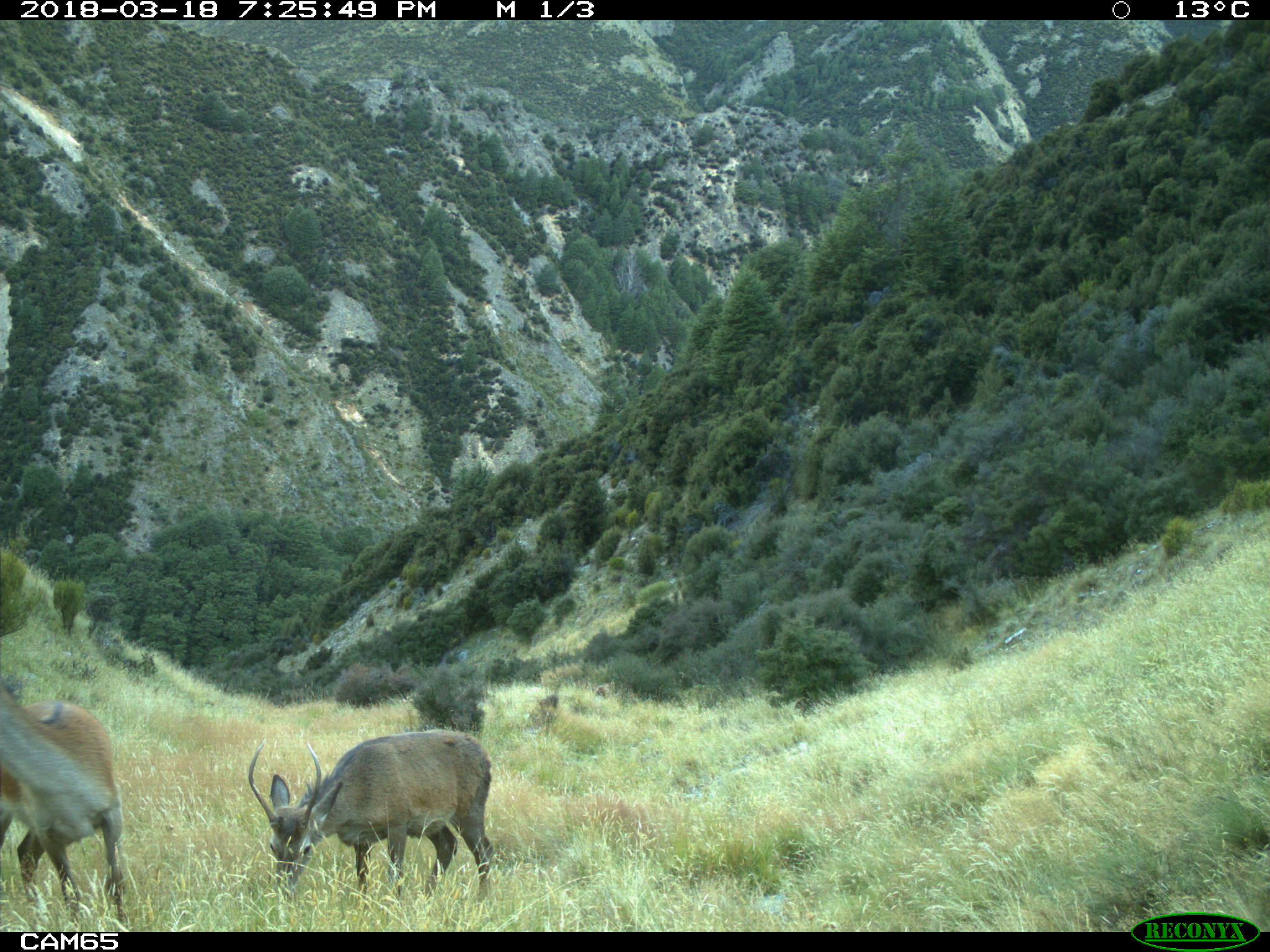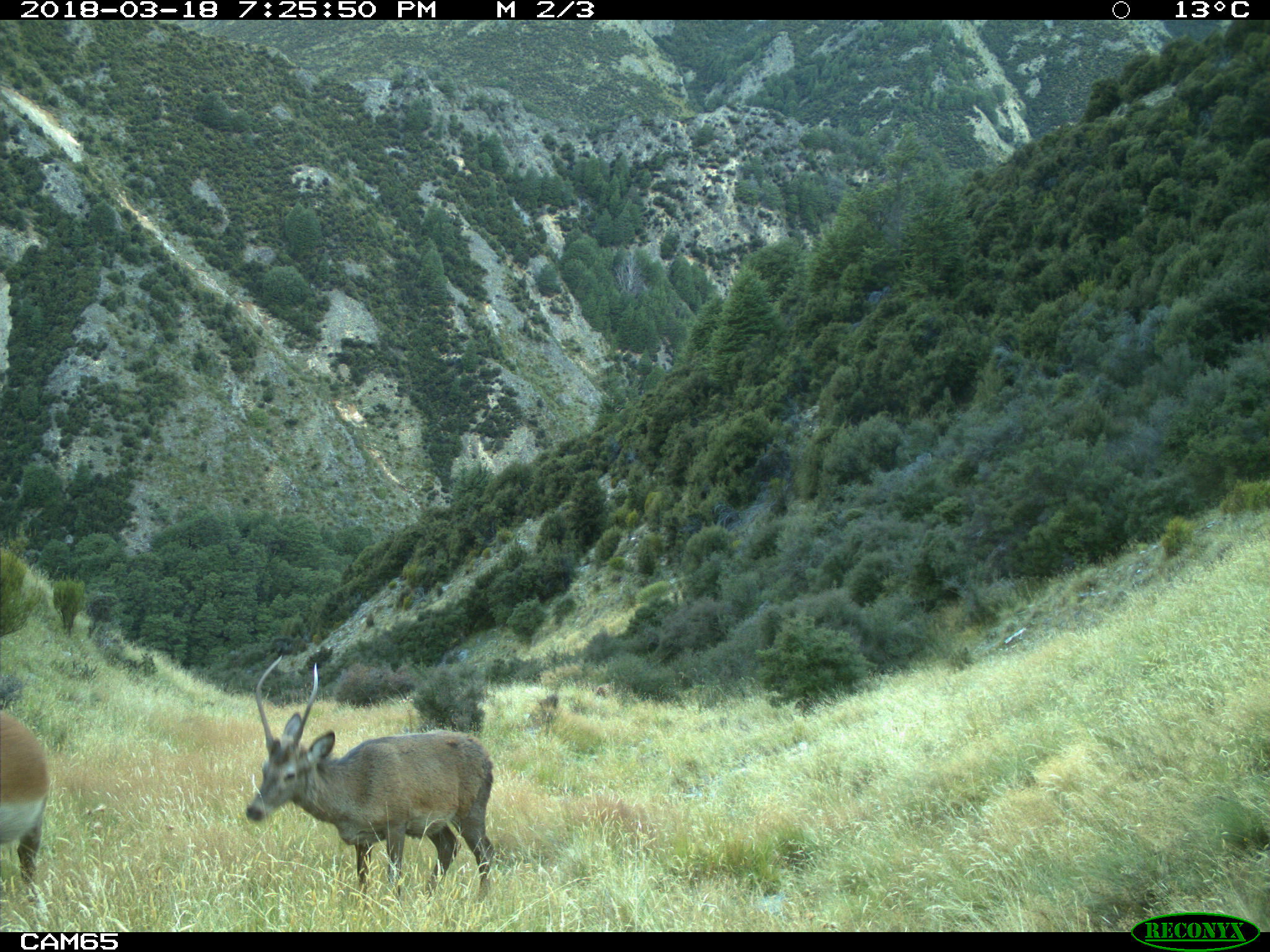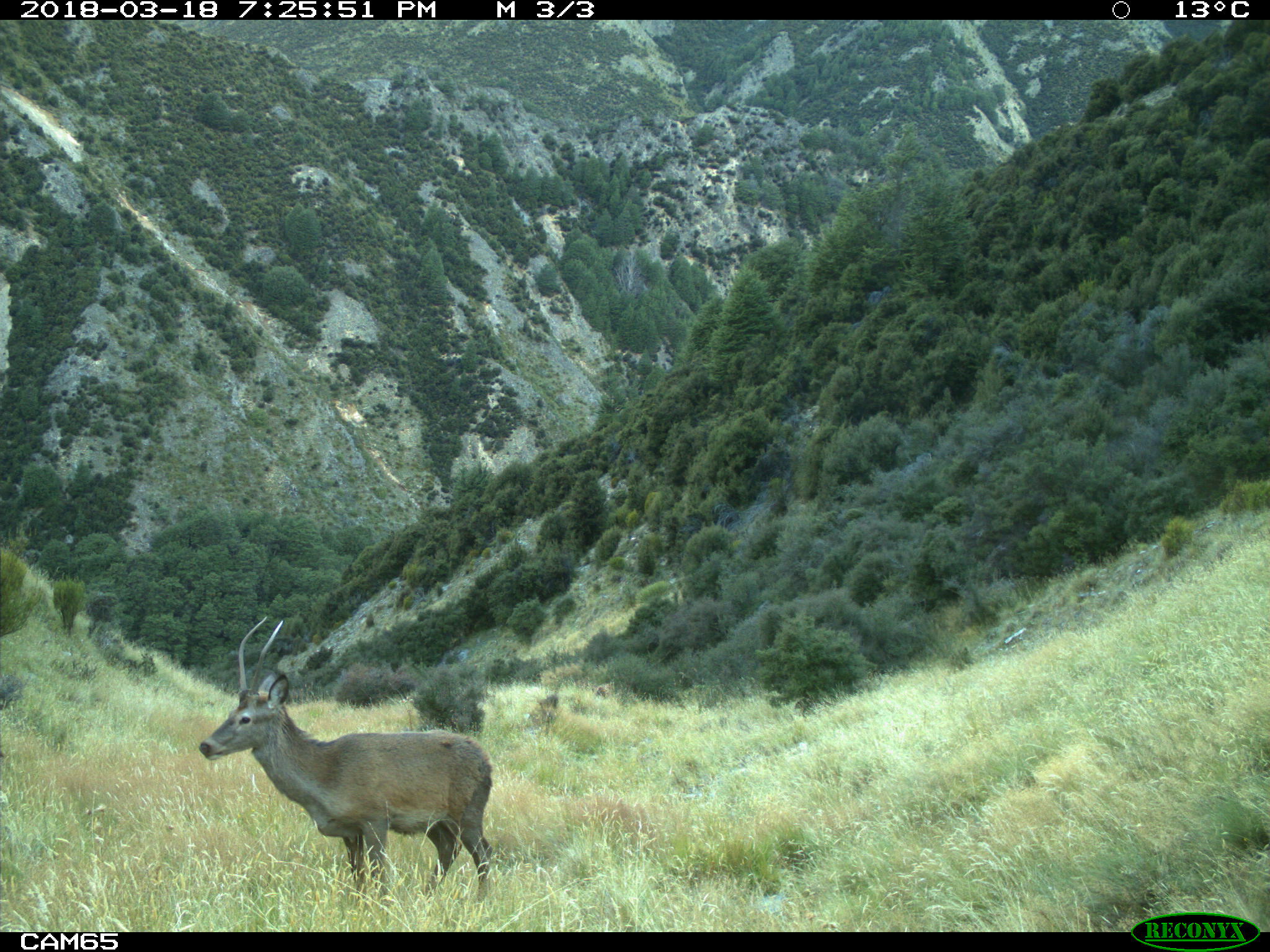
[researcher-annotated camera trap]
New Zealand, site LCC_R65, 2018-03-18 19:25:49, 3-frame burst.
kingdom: Animalia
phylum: Chordata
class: Mammalia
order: Artiodactyla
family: Cervidae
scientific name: Cervidae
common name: deer